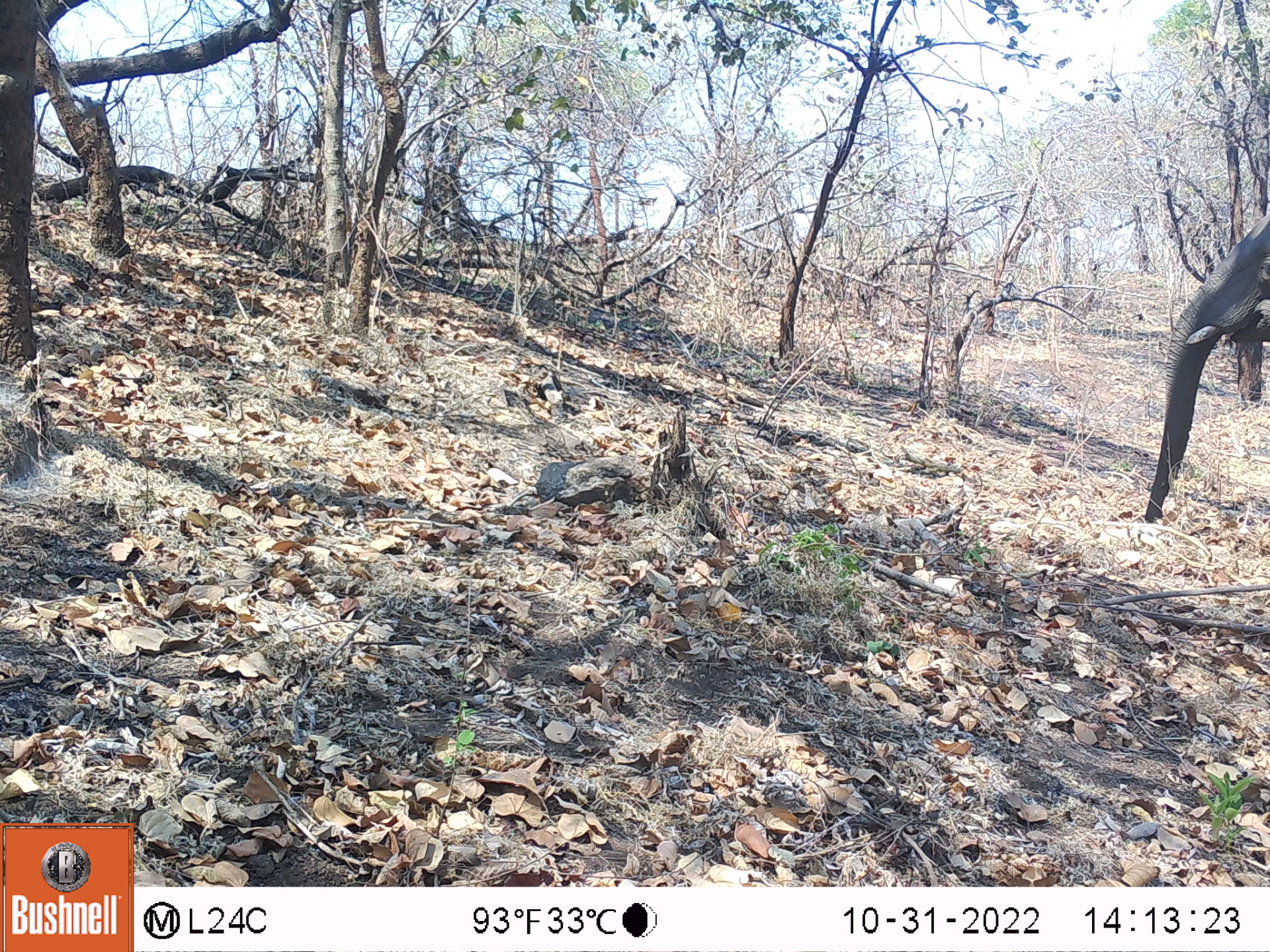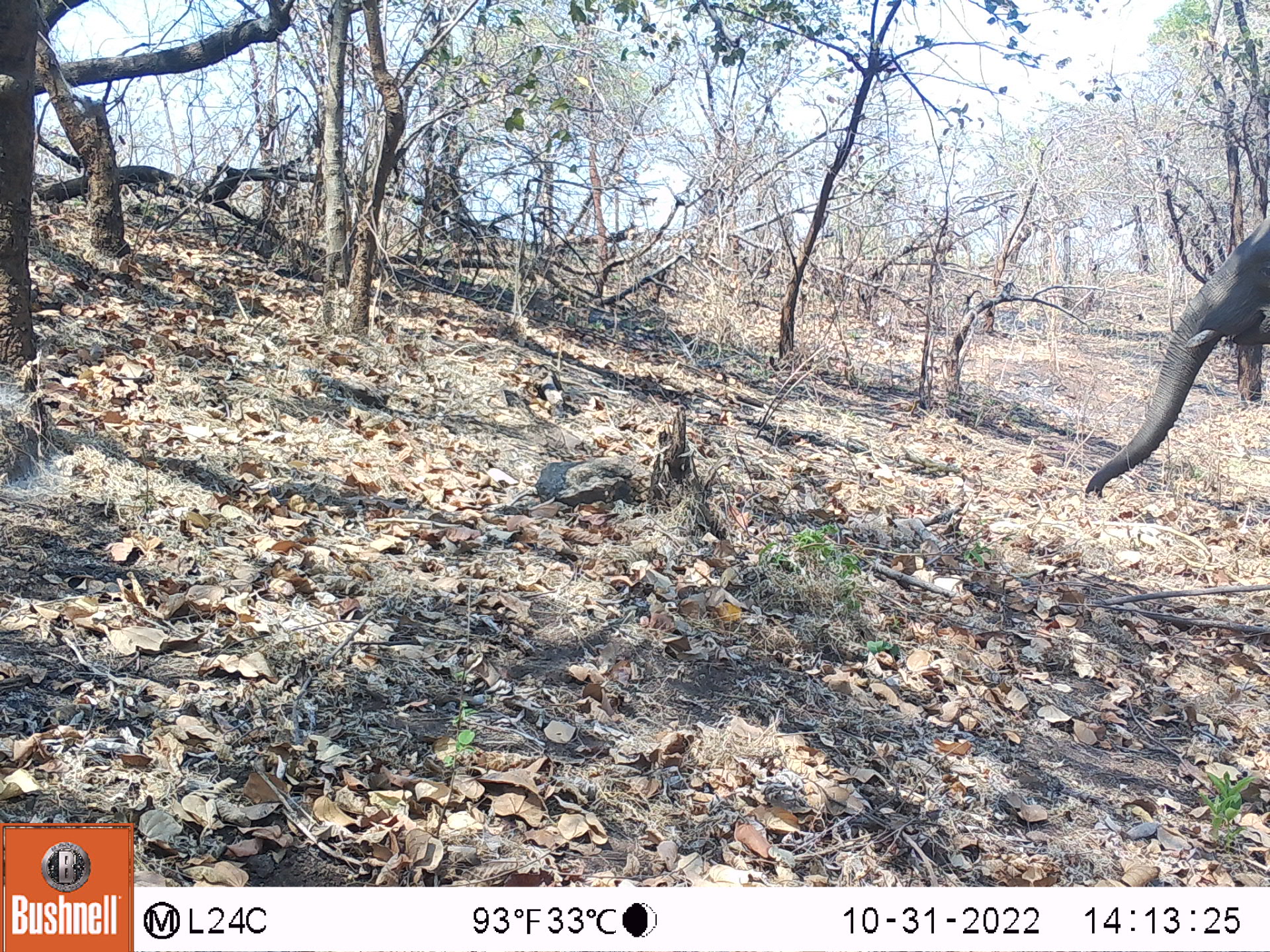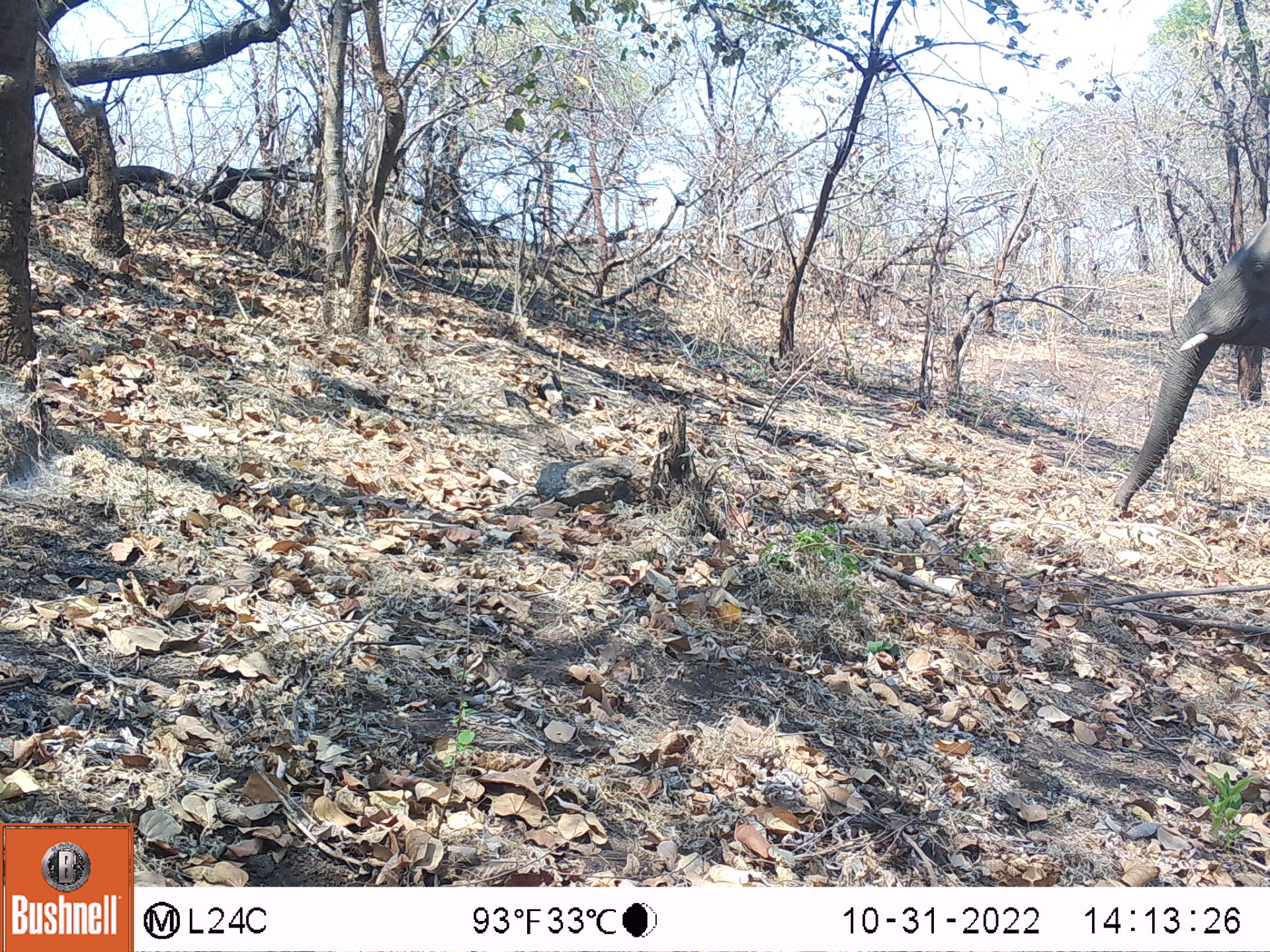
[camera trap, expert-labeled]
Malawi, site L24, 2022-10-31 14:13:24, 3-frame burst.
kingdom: Animalia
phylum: Chordata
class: Mammalia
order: Proboscidea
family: Elephantidae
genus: Loxodonta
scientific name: Loxodonta africana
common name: african savanna elephant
African savanna elephant (Loxodonta africana), count 1.